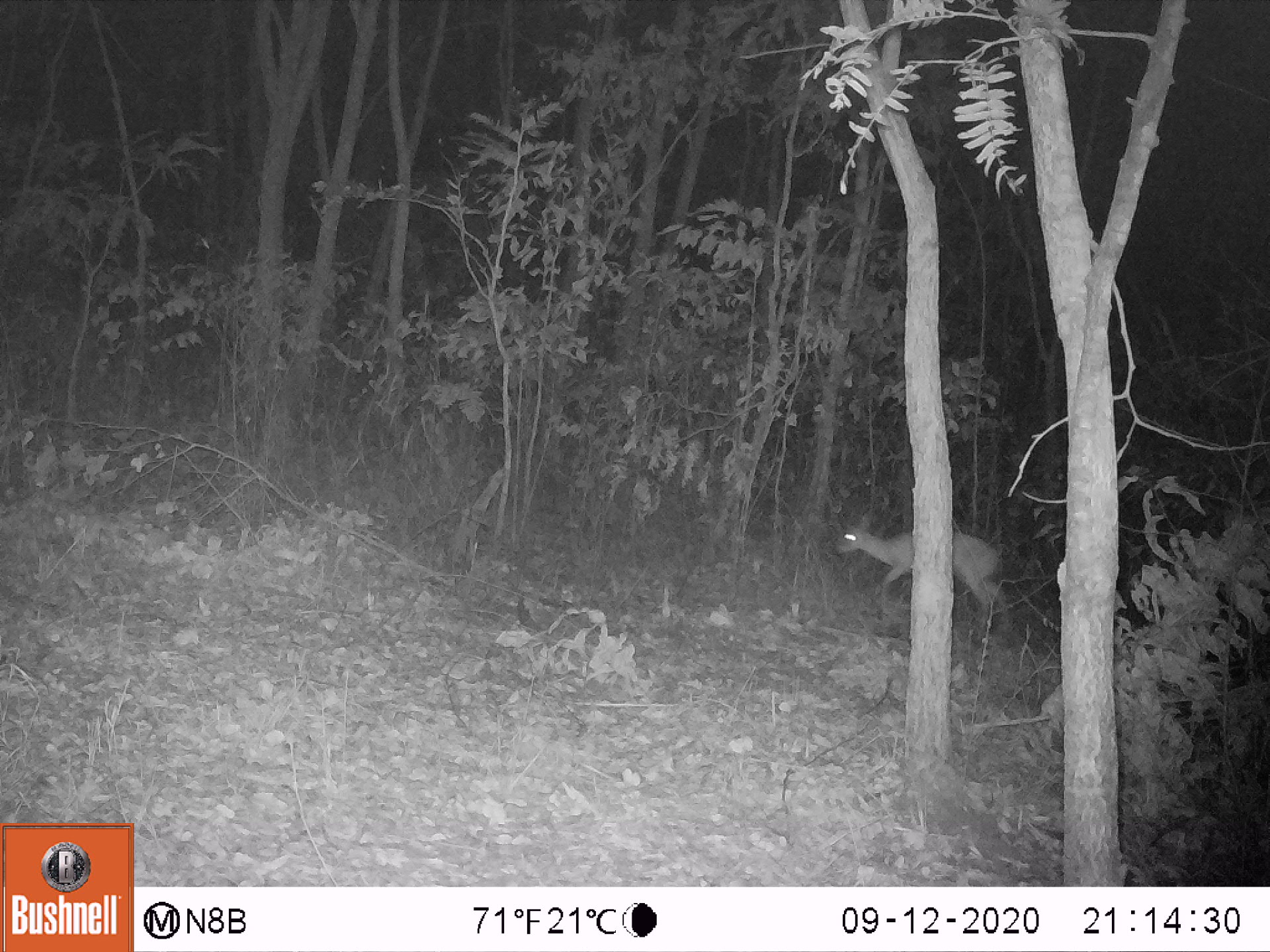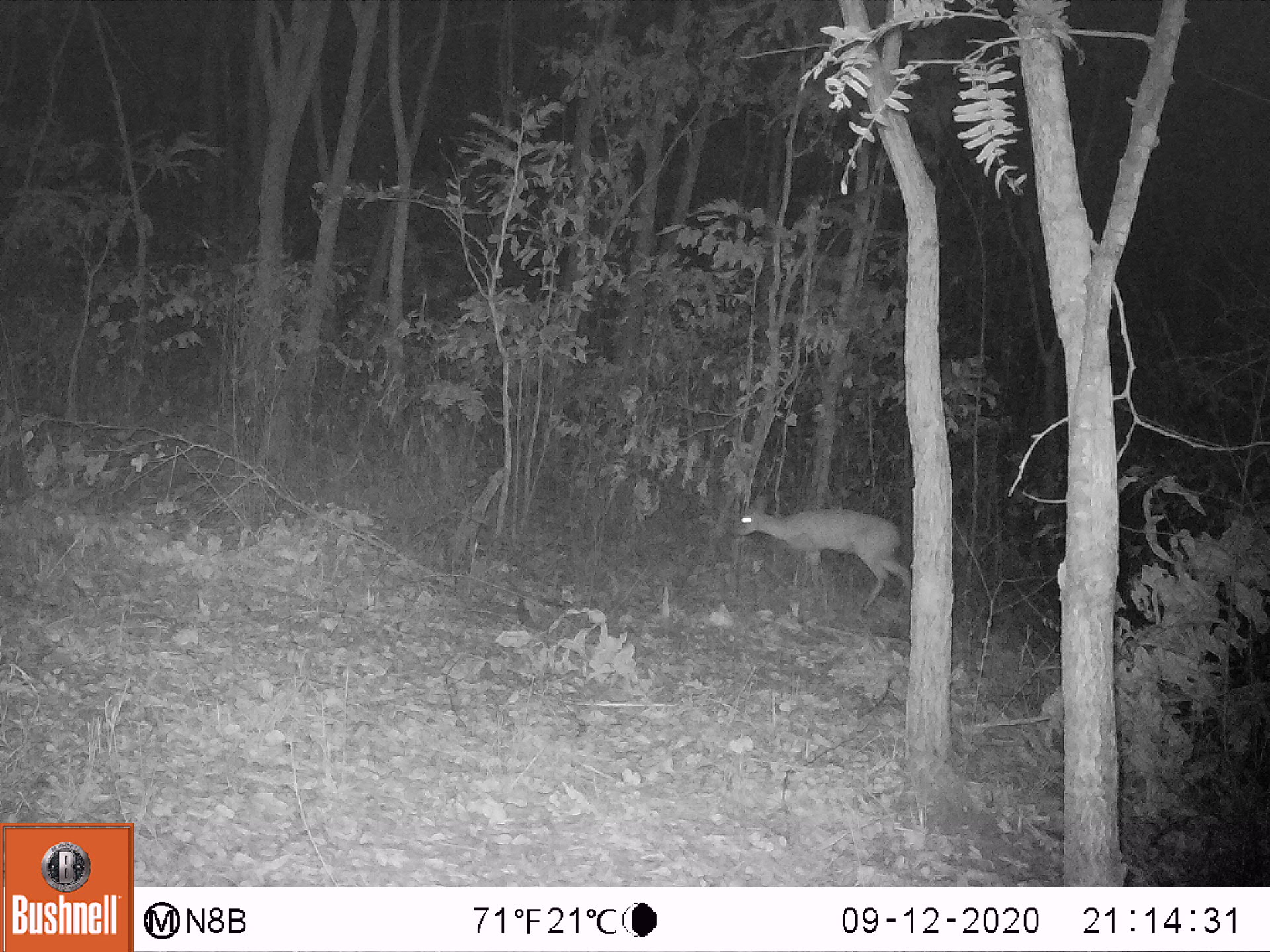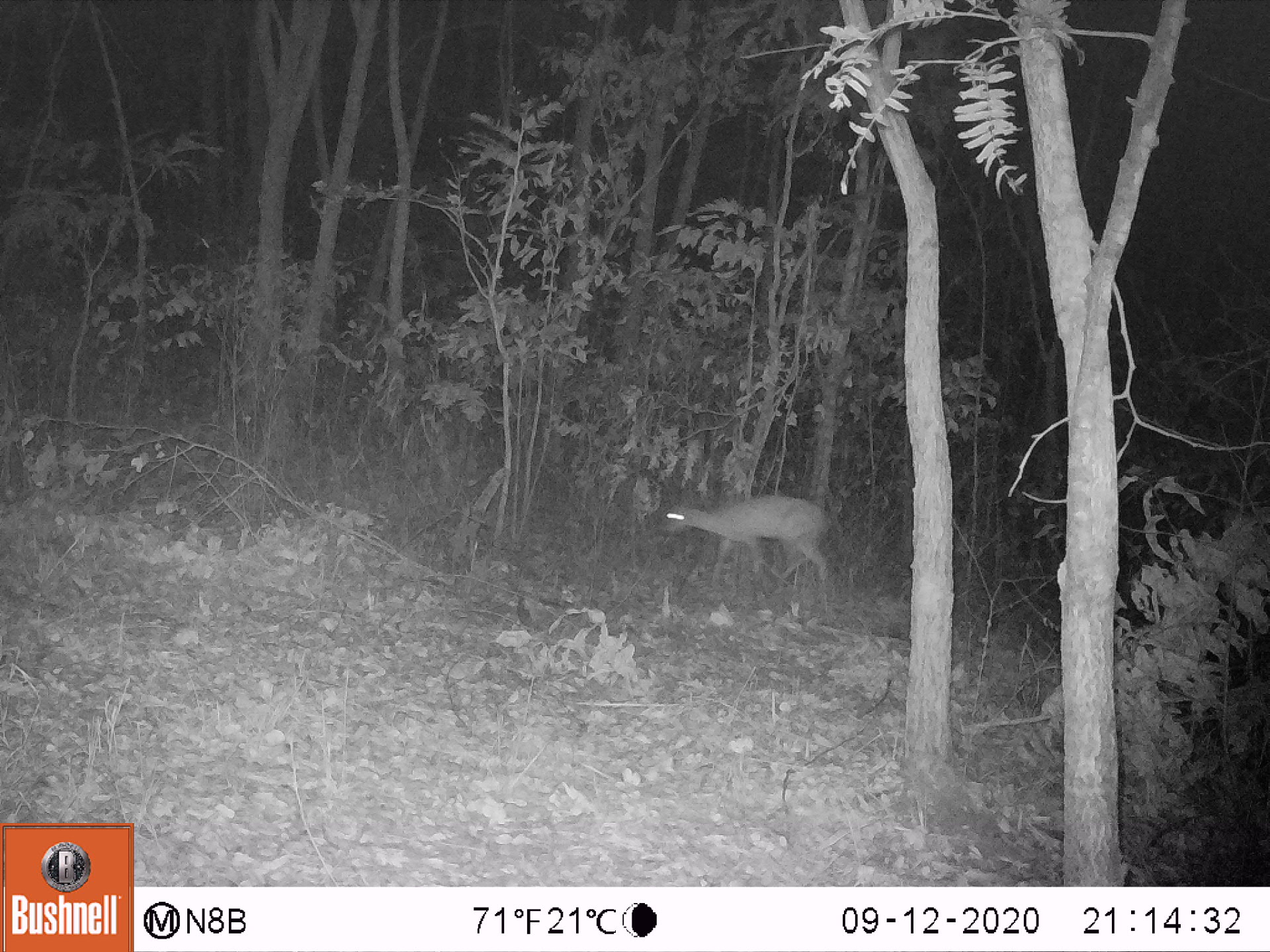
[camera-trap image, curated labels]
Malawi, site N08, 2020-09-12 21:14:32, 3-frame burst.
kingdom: Animalia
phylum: Chordata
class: Mammalia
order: Artiodactyla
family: Bovidae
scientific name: Antilopinae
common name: small antelope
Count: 1.